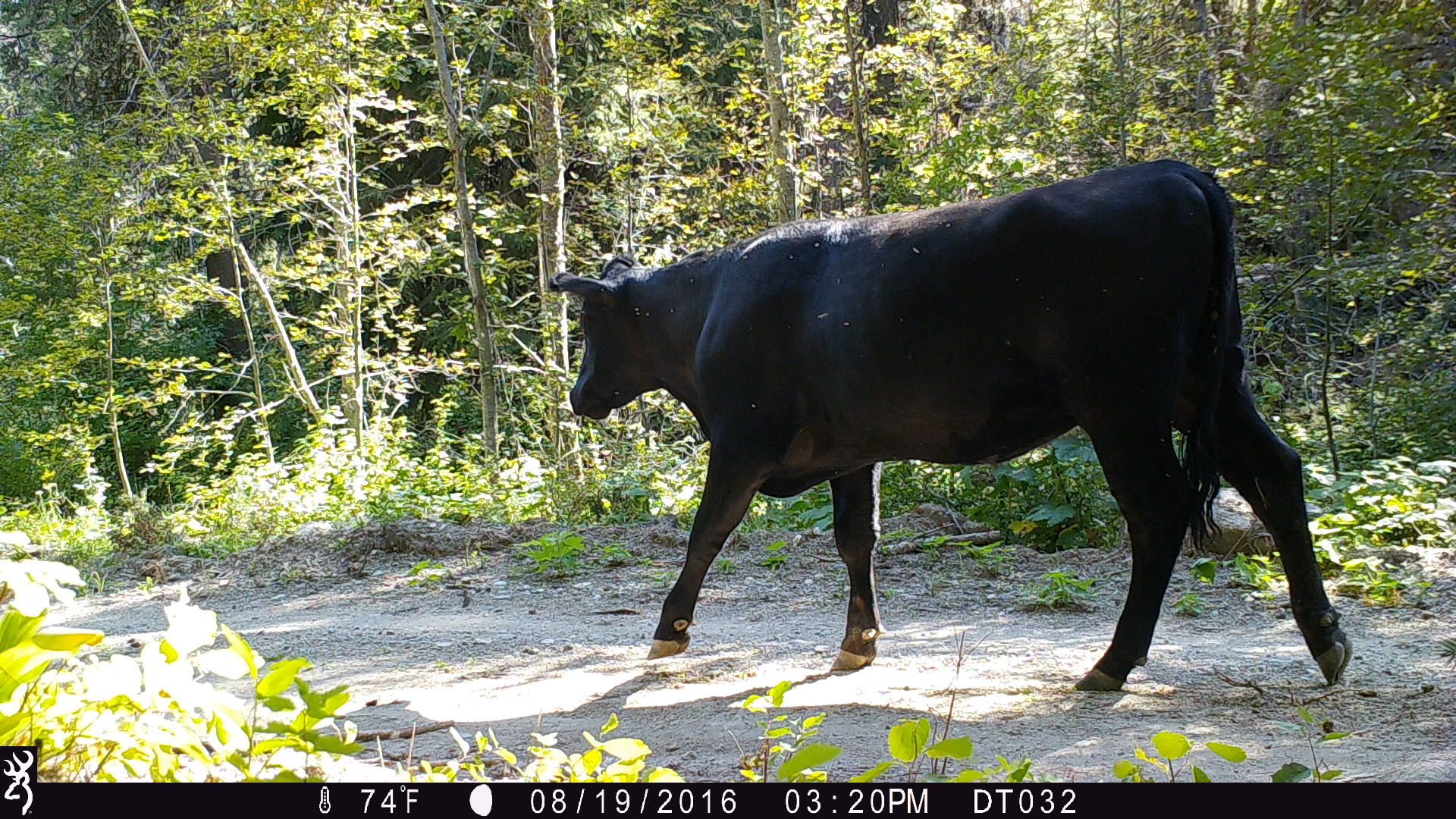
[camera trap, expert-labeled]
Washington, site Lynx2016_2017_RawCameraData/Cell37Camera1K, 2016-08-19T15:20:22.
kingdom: Animalia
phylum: Chordata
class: Mammalia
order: Artiodactyla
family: Bovidae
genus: Bos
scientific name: Bos taurus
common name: domestic cattle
Domestic cattle (Bos taurus). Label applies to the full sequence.